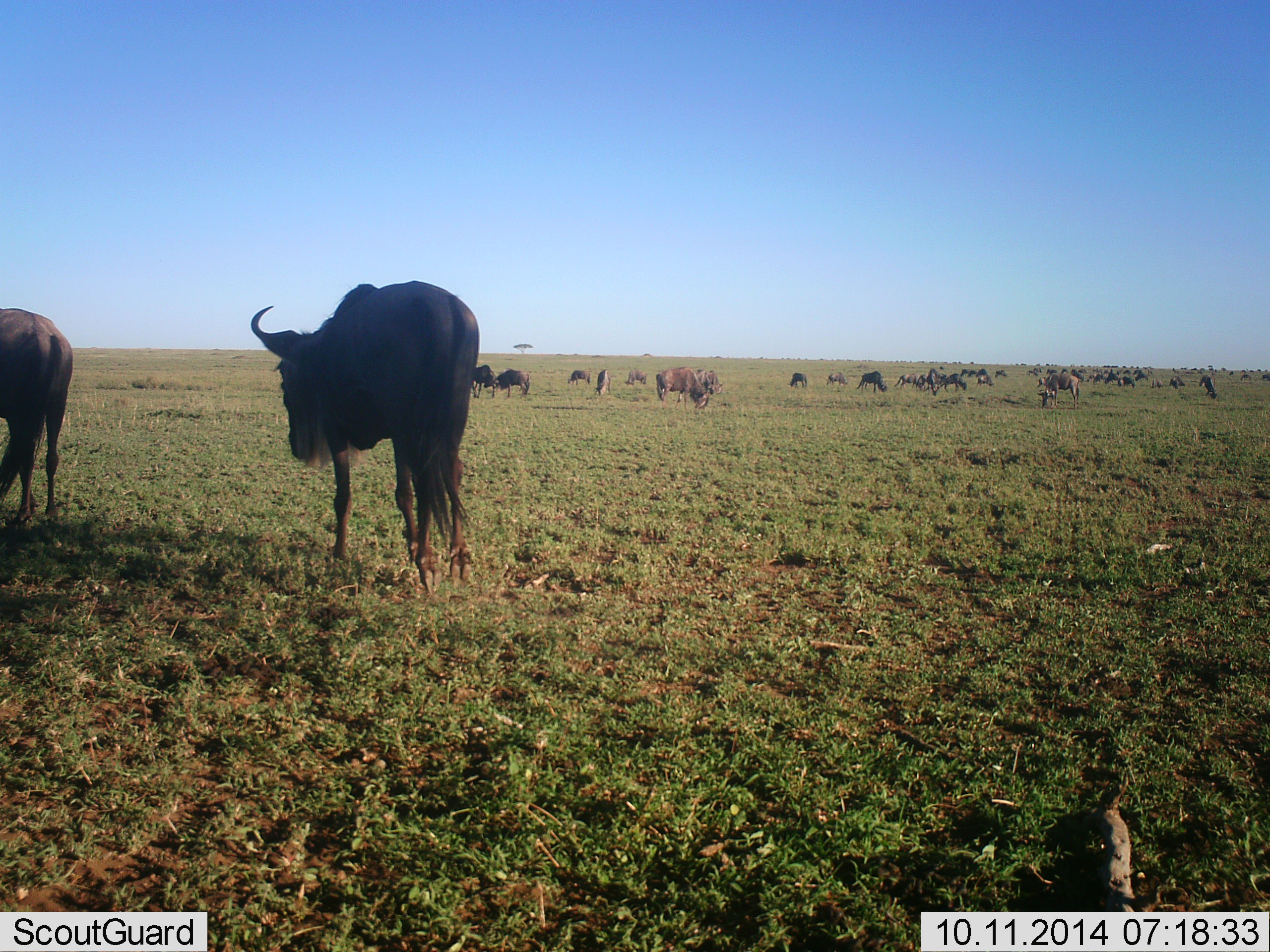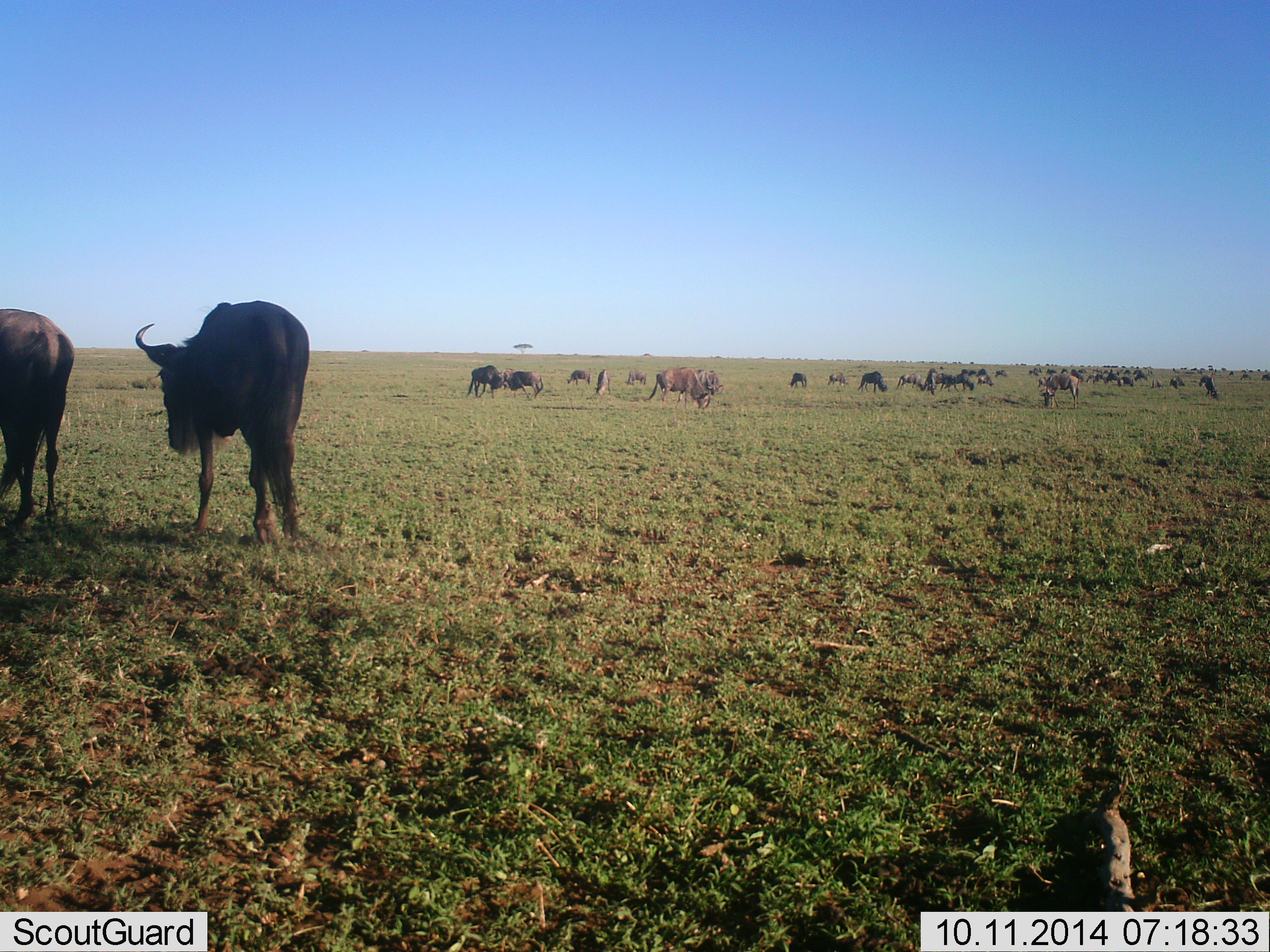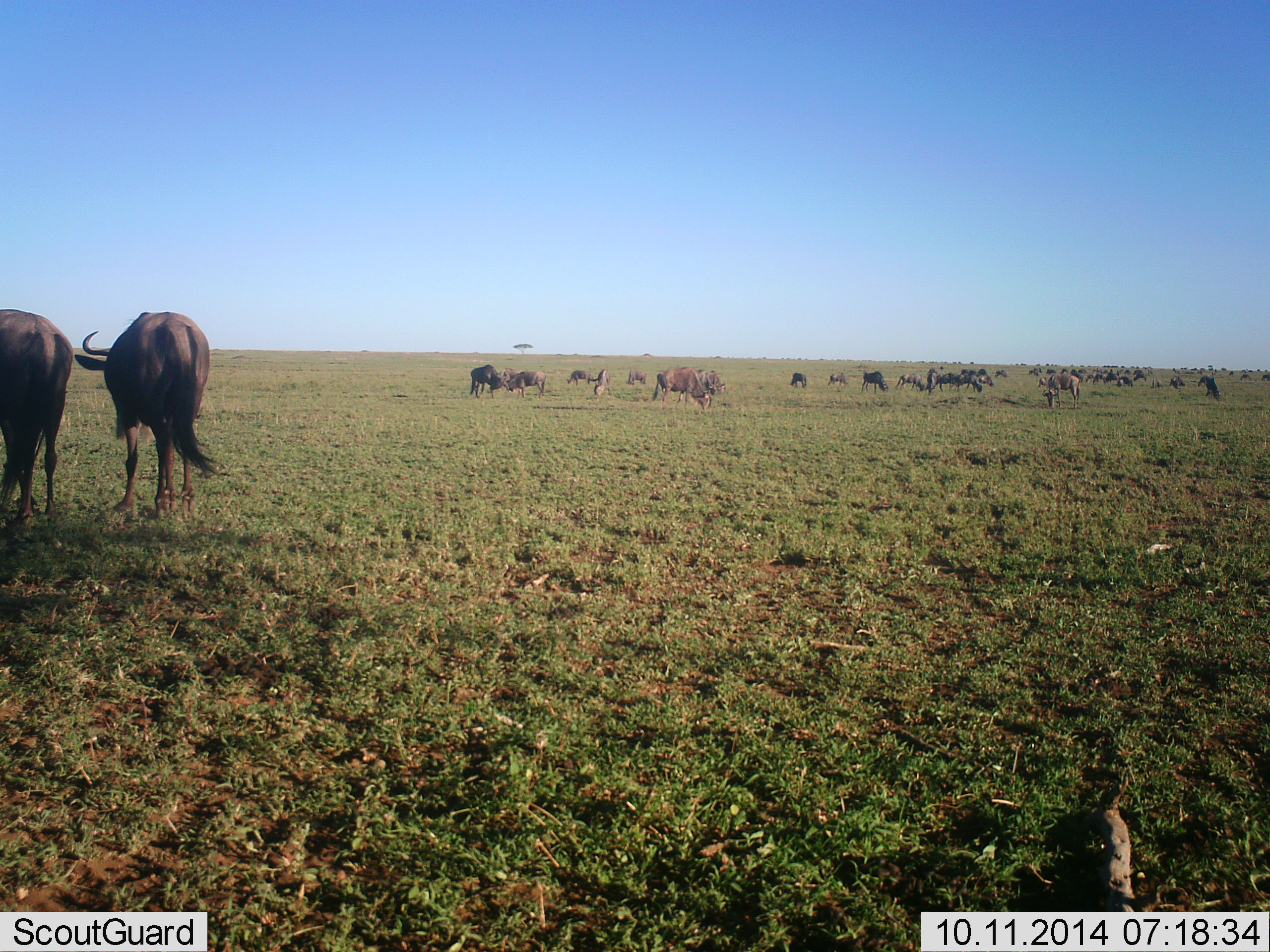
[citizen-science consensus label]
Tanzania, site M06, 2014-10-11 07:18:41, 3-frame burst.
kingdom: Animalia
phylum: Chordata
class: Mammalia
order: Artiodactyla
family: Bovidae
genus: Connochaetes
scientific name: Connochaetes taurinus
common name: blue wildebeest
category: wildebeest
Wildebeest (blue wildebeest) (Connochaetes taurinus), count 11-50. Behavior (volunteer vote fractions): standing 45%, resting 9%, moving 45%, interacting 0%. Young present (vote fraction): 0%. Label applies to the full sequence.